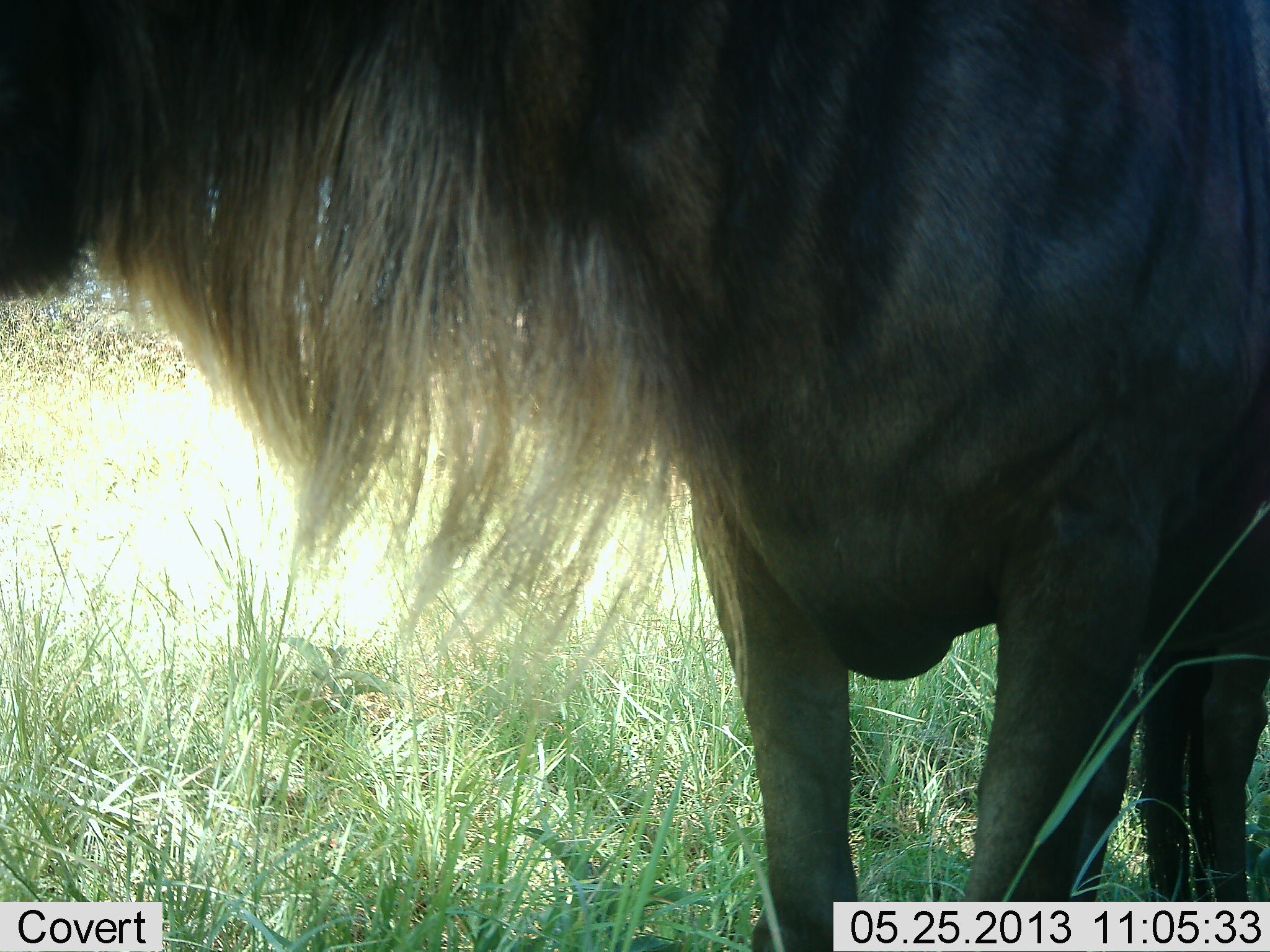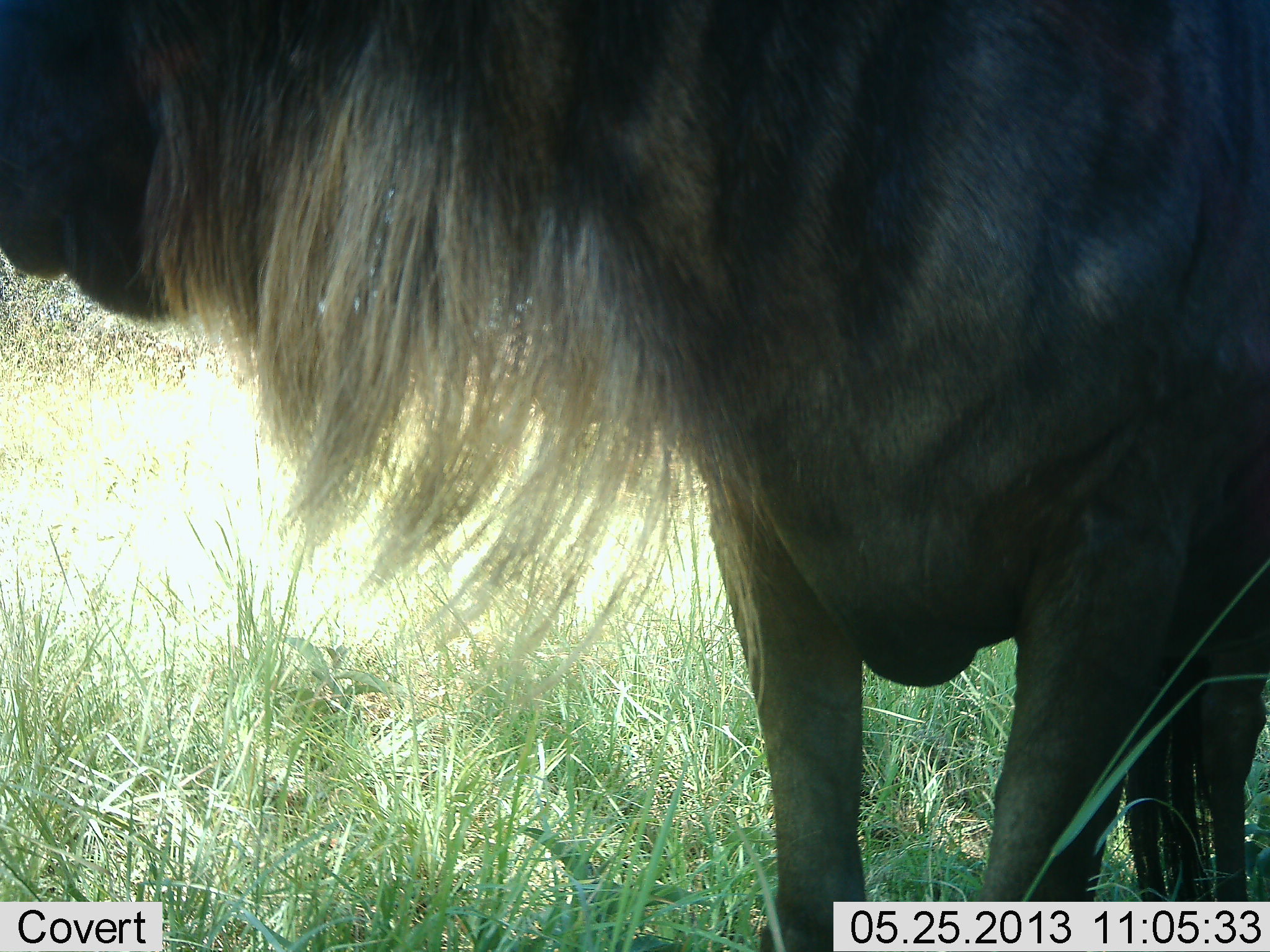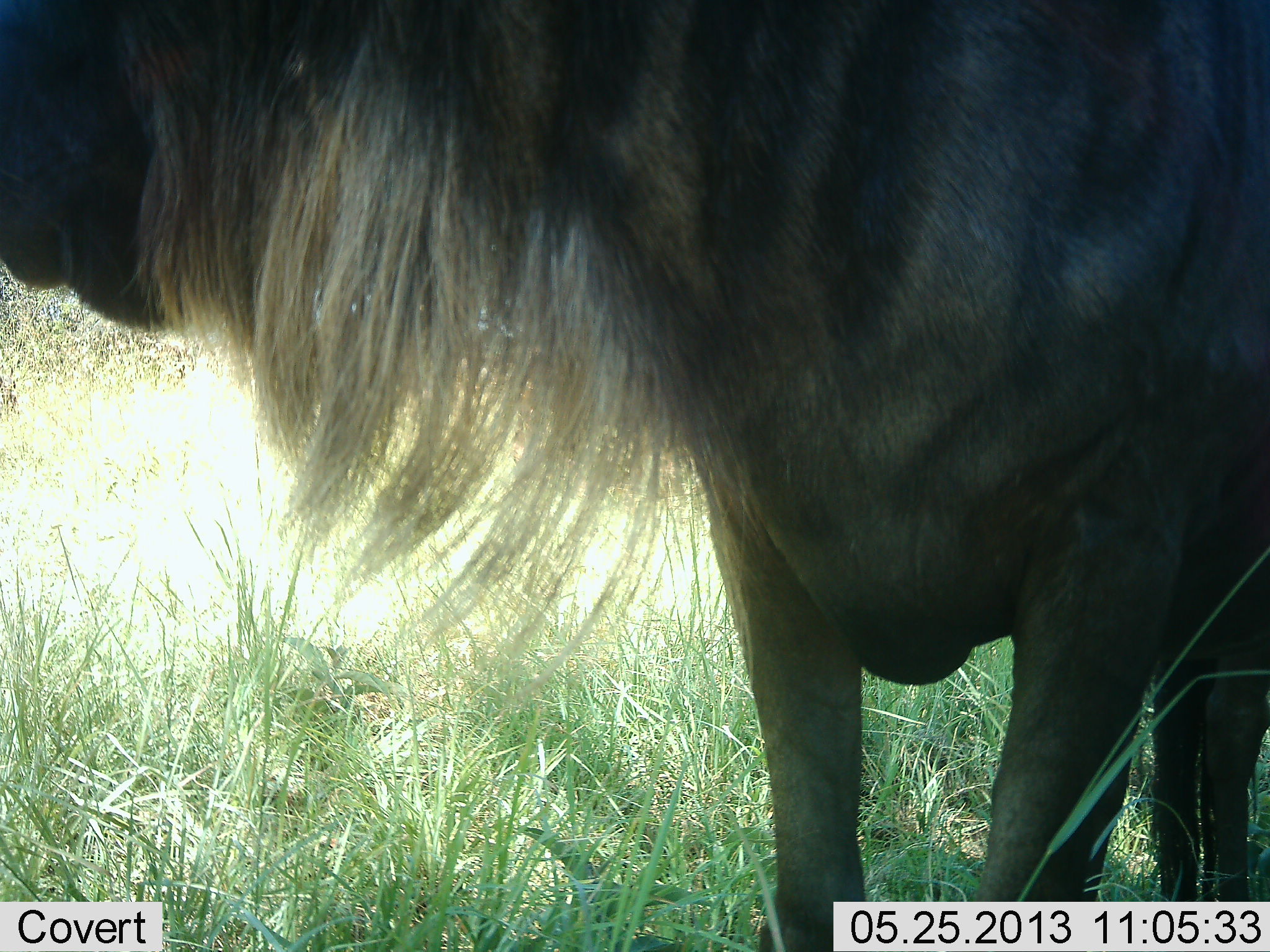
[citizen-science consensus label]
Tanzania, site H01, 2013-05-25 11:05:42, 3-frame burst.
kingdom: Animalia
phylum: Chordata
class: Mammalia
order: Artiodactyla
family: Bovidae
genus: Connochaetes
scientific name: Connochaetes taurinus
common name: blue wildebeest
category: wildebeest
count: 1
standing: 95%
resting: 0%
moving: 0%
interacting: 0%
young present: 0%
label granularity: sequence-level